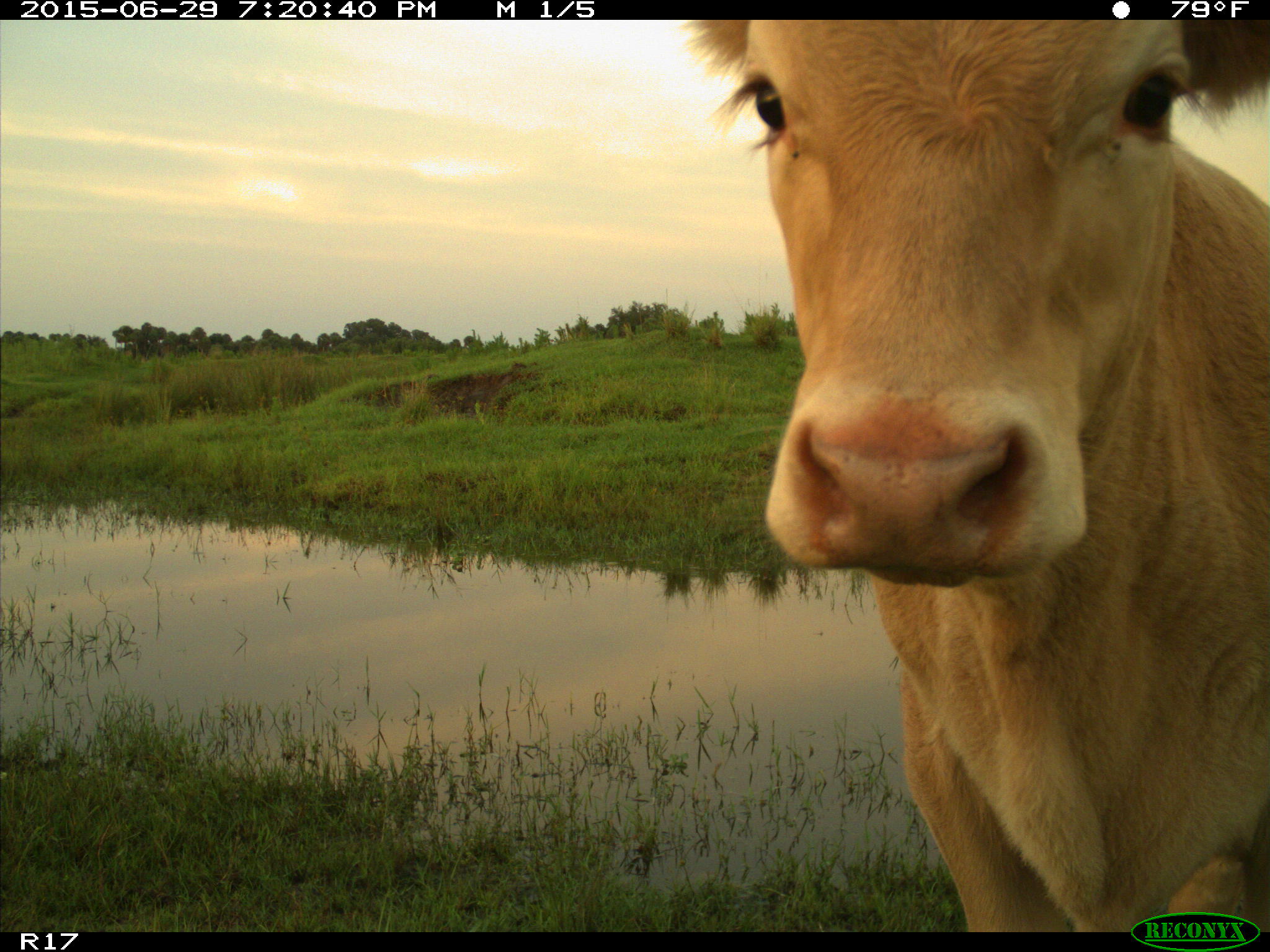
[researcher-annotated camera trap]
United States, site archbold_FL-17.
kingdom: Animalia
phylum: Chordata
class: Mammalia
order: Artiodactyla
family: Bovidae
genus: Bos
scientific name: Bos taurus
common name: domestic cow